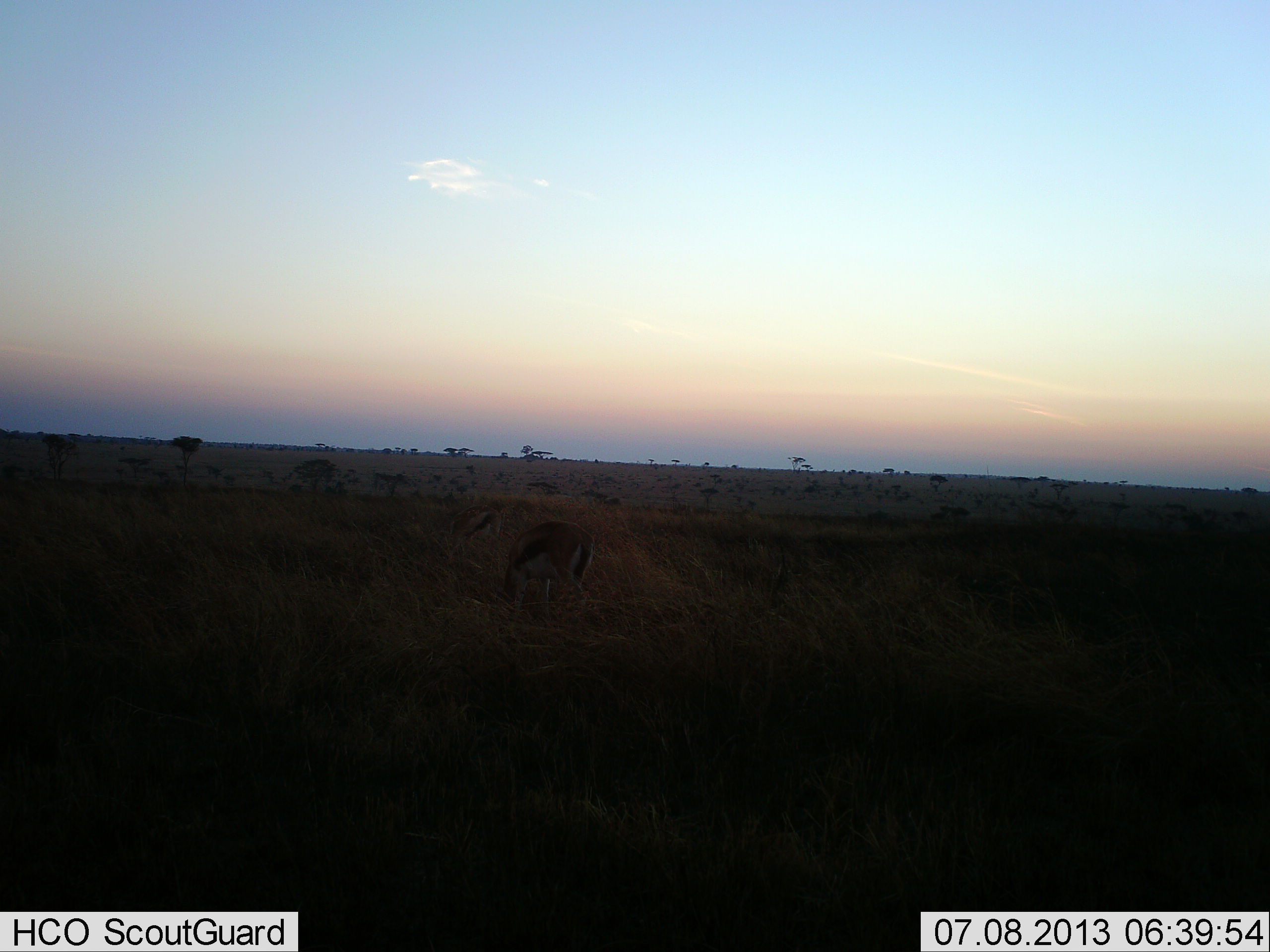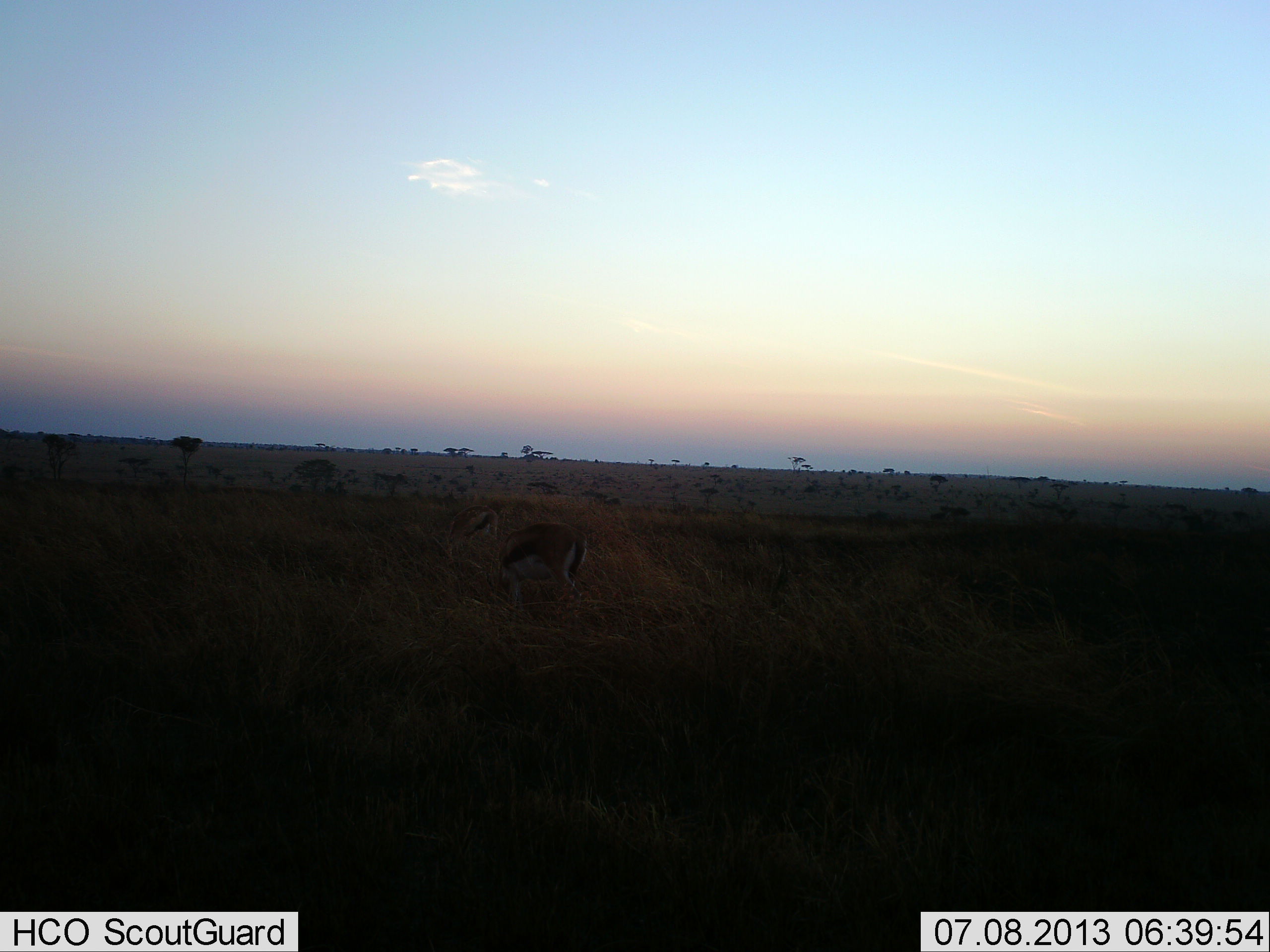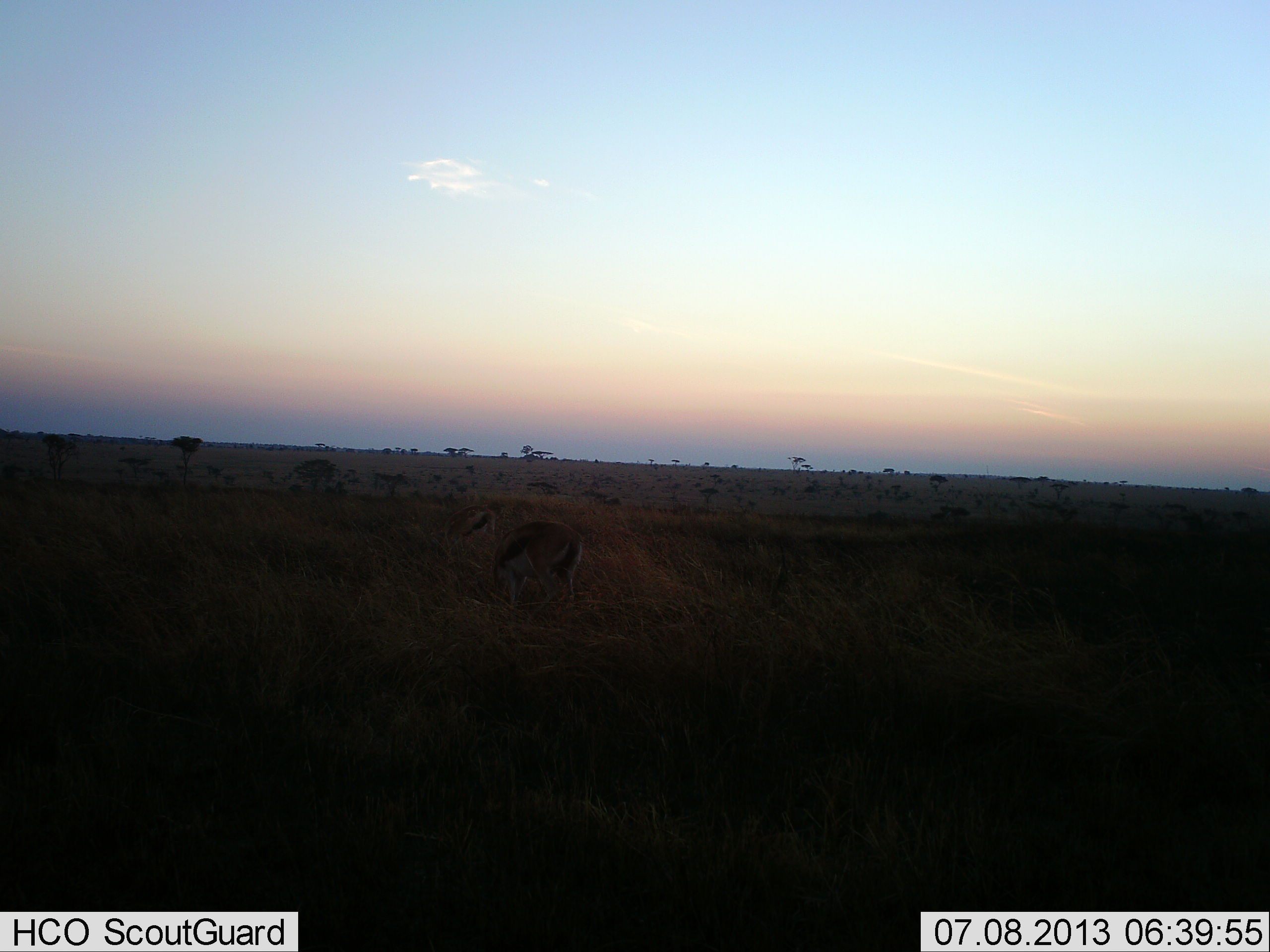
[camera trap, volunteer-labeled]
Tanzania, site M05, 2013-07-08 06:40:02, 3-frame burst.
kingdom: Animalia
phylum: Chordata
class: Mammalia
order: Artiodactyla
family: Bovidae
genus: Eudorcas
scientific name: Eudorcas thomsonii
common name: thomson's gazelle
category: gazellethomsons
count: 1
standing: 67%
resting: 0%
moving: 0%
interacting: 0%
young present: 0%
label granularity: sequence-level